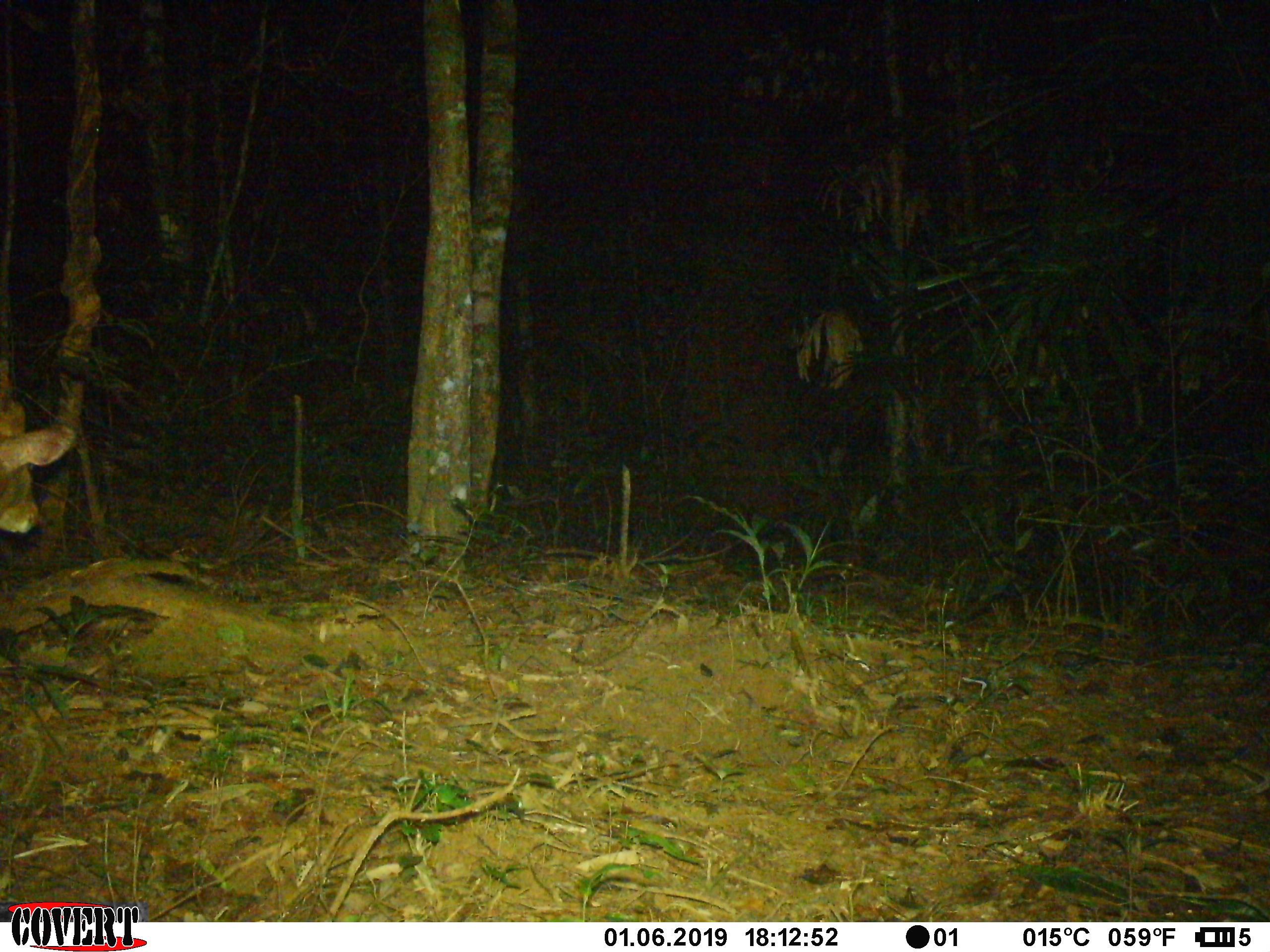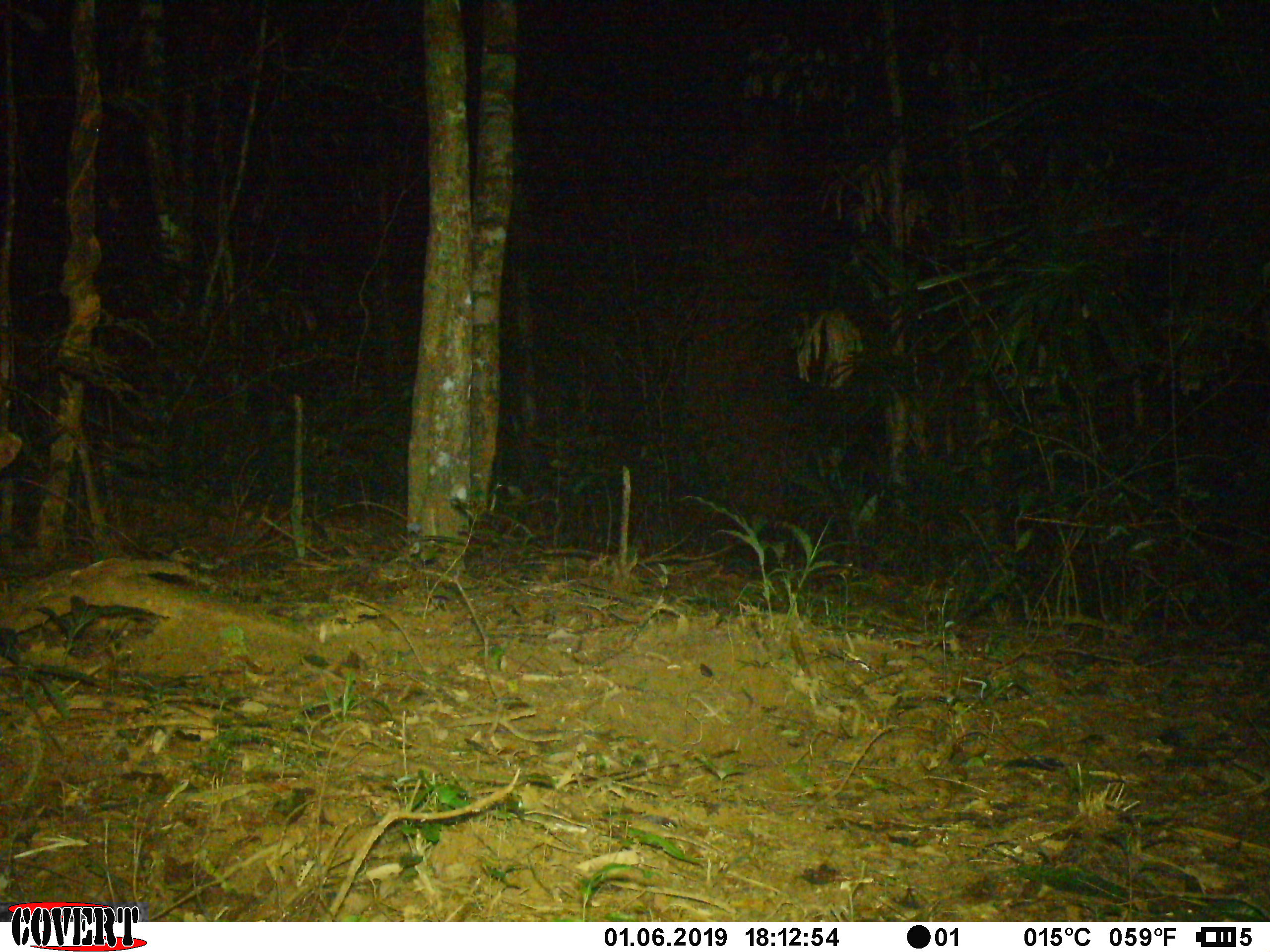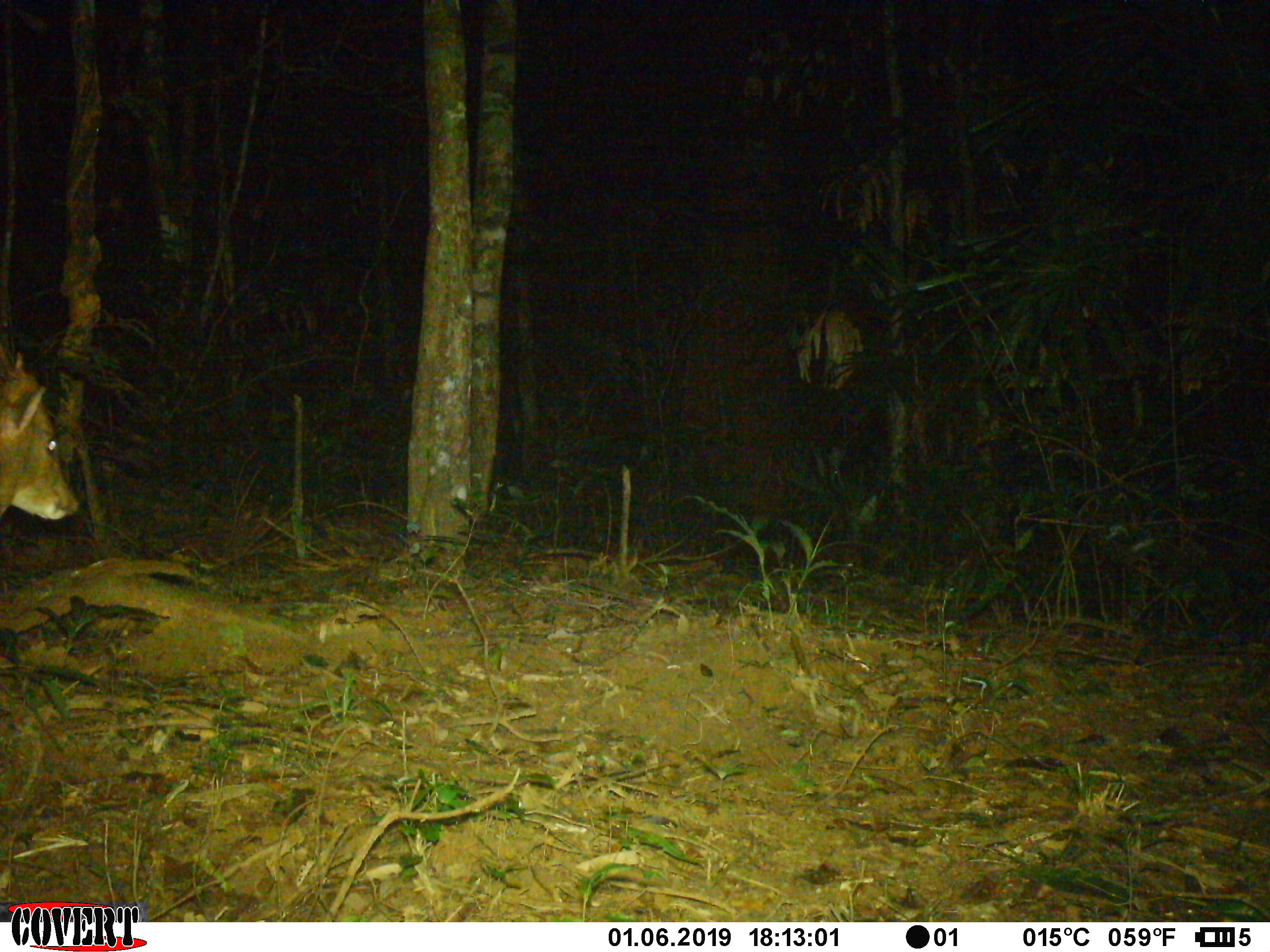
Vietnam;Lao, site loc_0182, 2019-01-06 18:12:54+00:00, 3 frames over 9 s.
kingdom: Animalia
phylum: Chordata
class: Mammalia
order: Artiodactyla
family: Cervidae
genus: Muntiacus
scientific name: Muntiacus vuquangensis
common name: large-antlered muntjac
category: large antlered muntjac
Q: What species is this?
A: Large antlered muntjac (large-antlered muntjac) (Muntiacus vuquangensis).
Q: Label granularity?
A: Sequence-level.